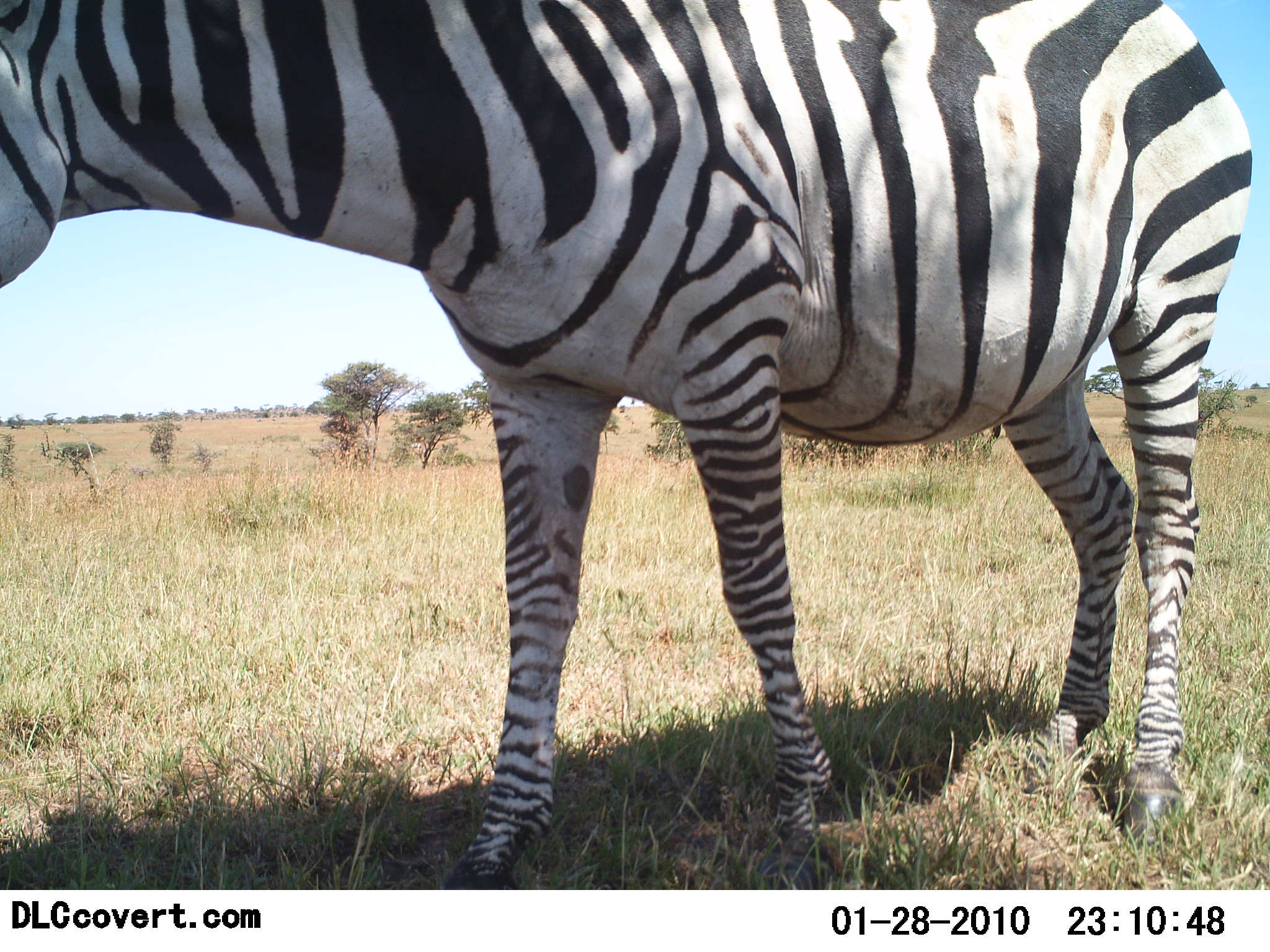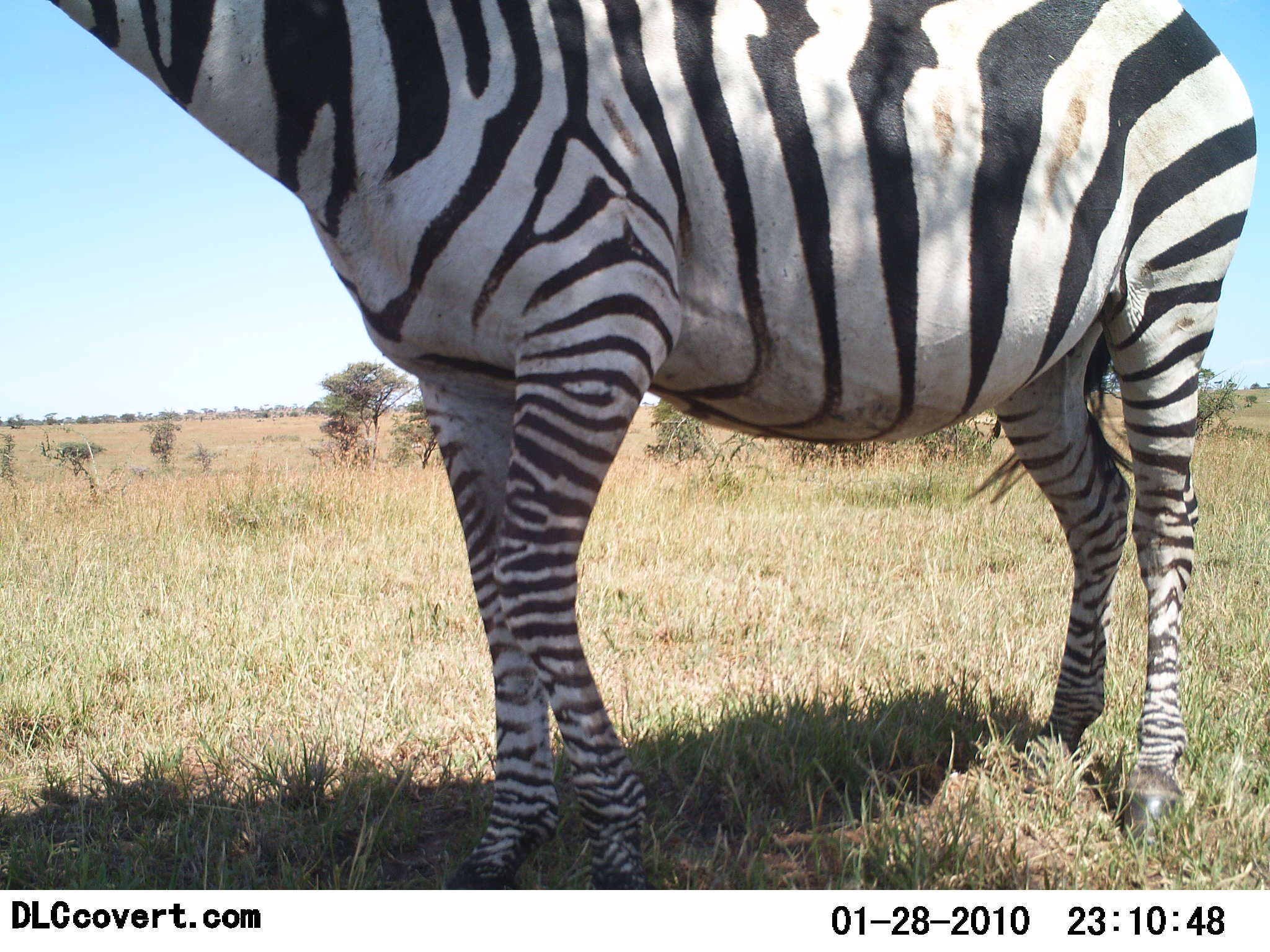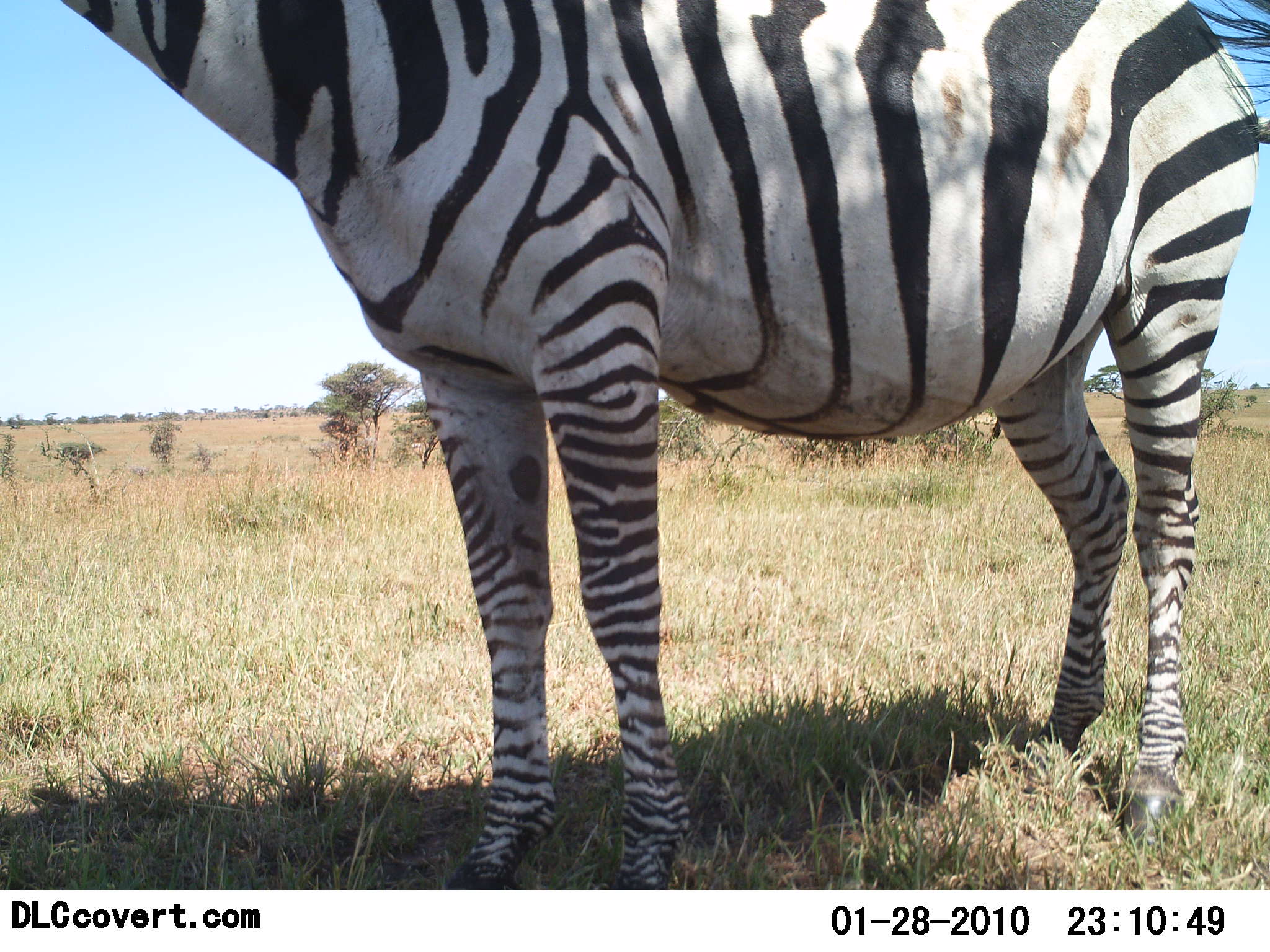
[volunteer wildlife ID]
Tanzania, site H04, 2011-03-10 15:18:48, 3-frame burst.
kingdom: Animalia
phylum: Chordata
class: Mammalia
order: Perissodactyla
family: Equidae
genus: Equus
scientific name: Equus quagga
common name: plains zebra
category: zebra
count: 1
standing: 60%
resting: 0%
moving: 40%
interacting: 0%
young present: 0%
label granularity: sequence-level